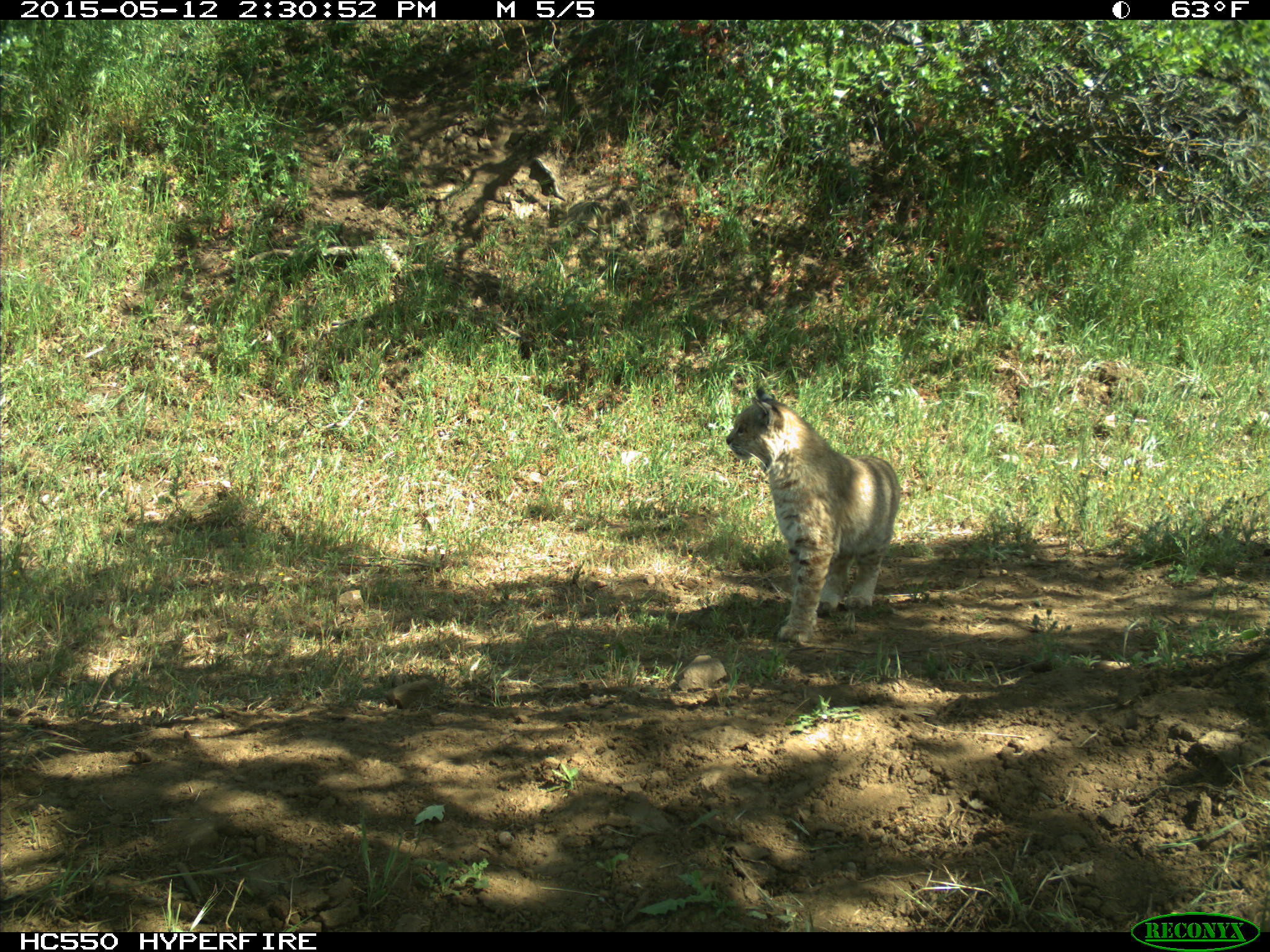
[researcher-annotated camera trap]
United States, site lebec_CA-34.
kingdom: Animalia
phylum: Chordata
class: Mammalia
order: Carnivora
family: Felidae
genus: Lynx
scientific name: Lynx rufus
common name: bobcat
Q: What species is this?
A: Lynx rufus (bobcat).